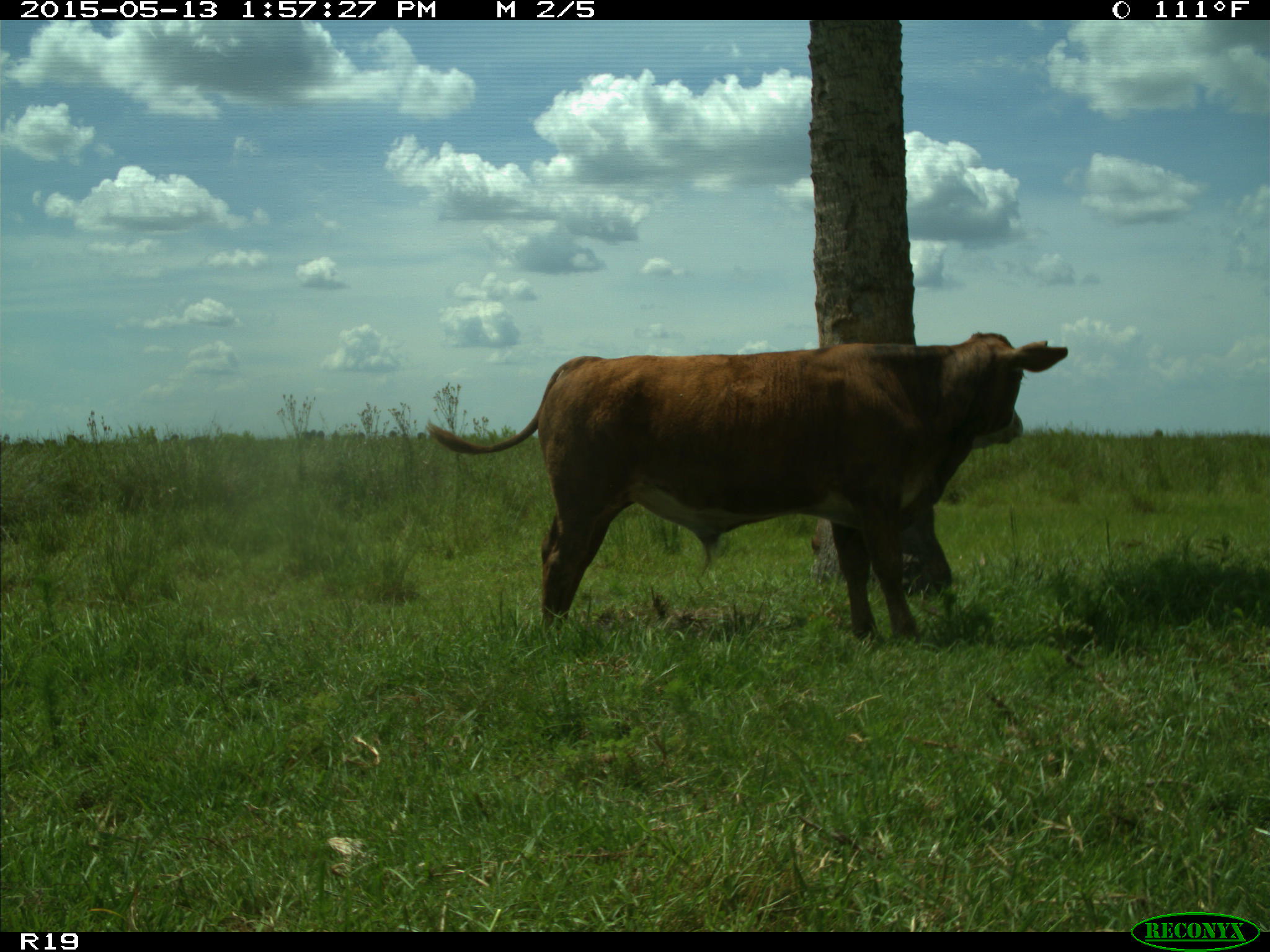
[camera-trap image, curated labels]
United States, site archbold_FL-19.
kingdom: Animalia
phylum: Chordata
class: Mammalia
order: Artiodactyla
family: Bovidae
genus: Bos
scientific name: Bos taurus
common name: domestic cow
Bos taurus (domestic cow).